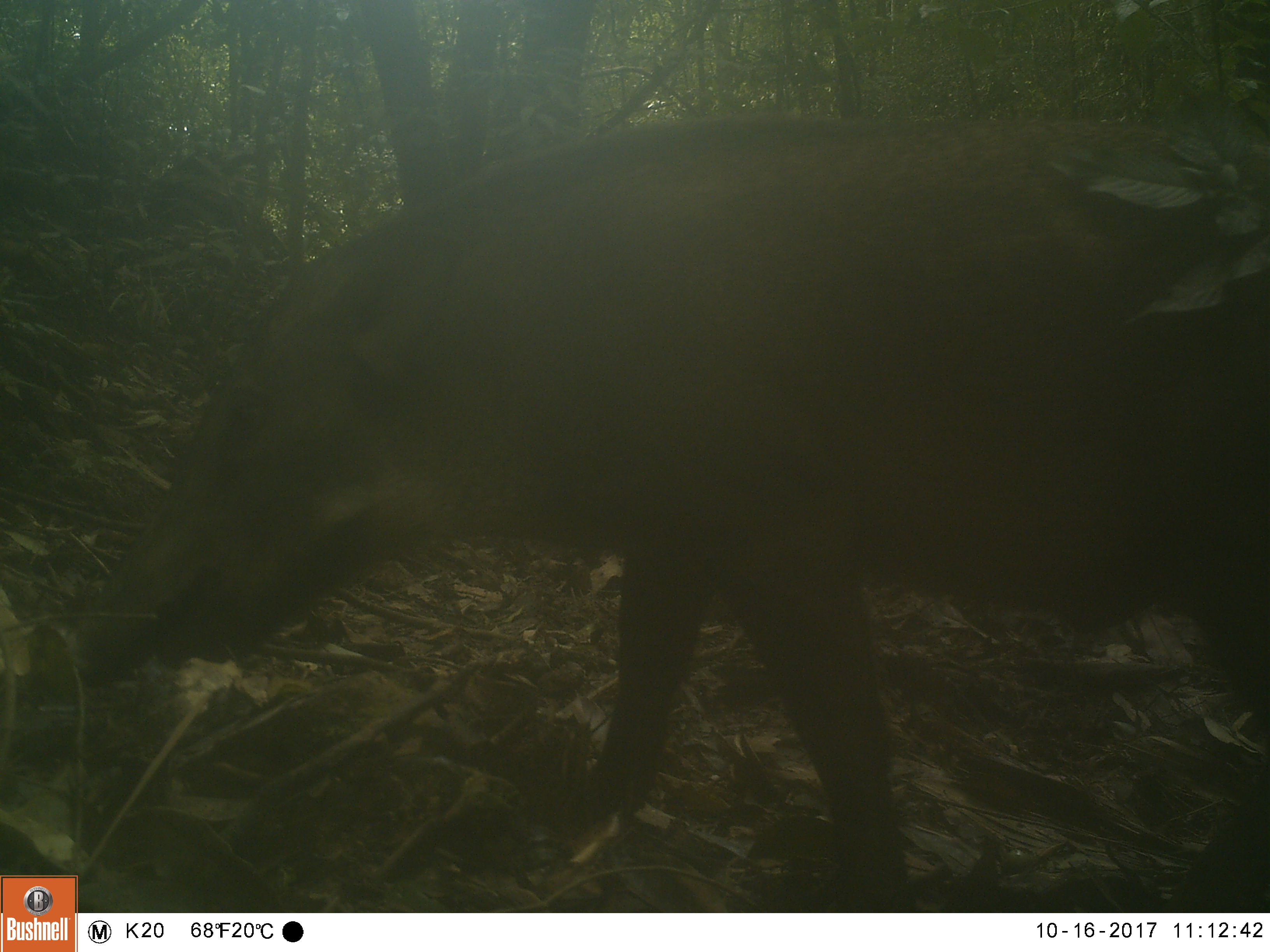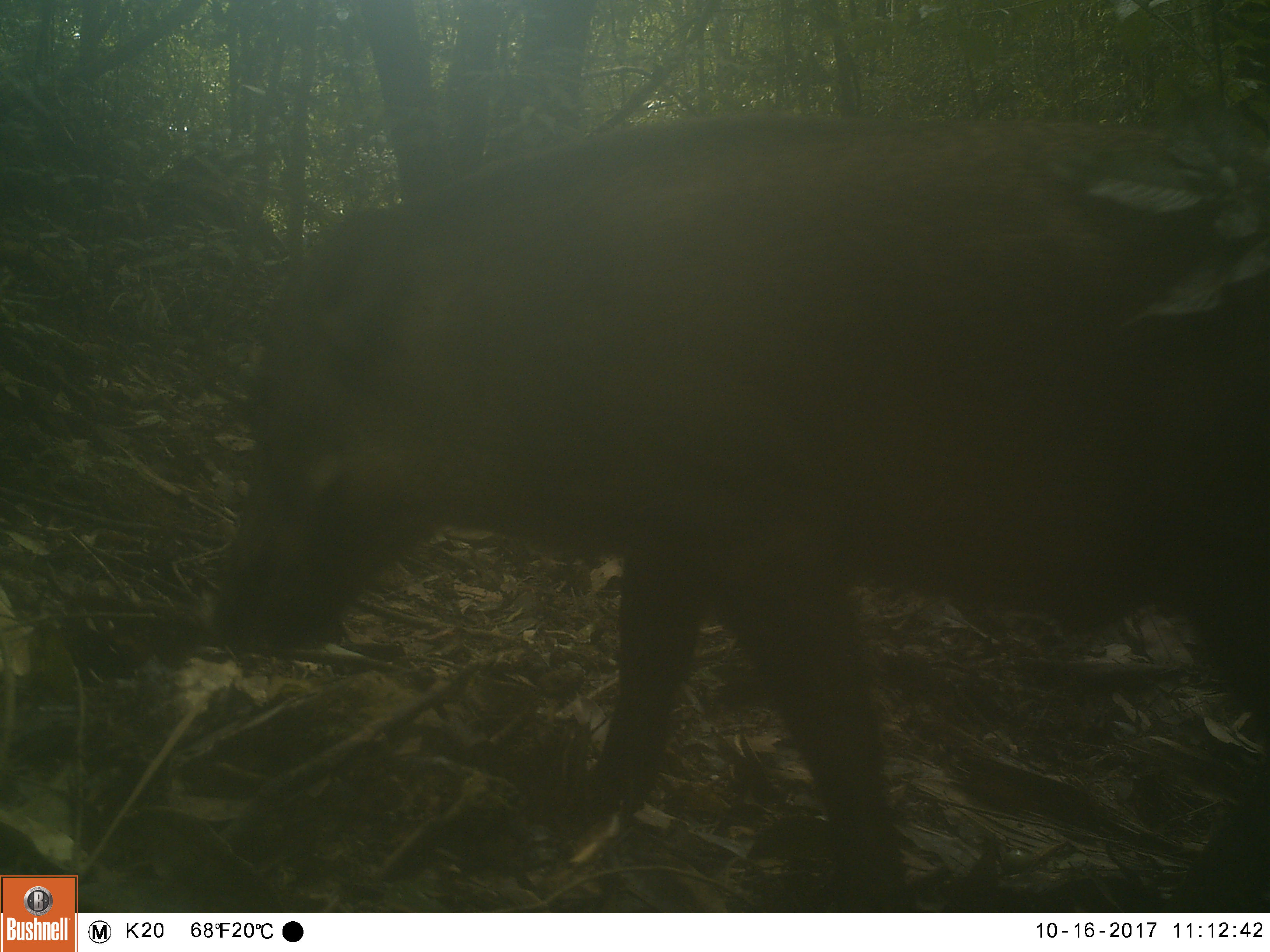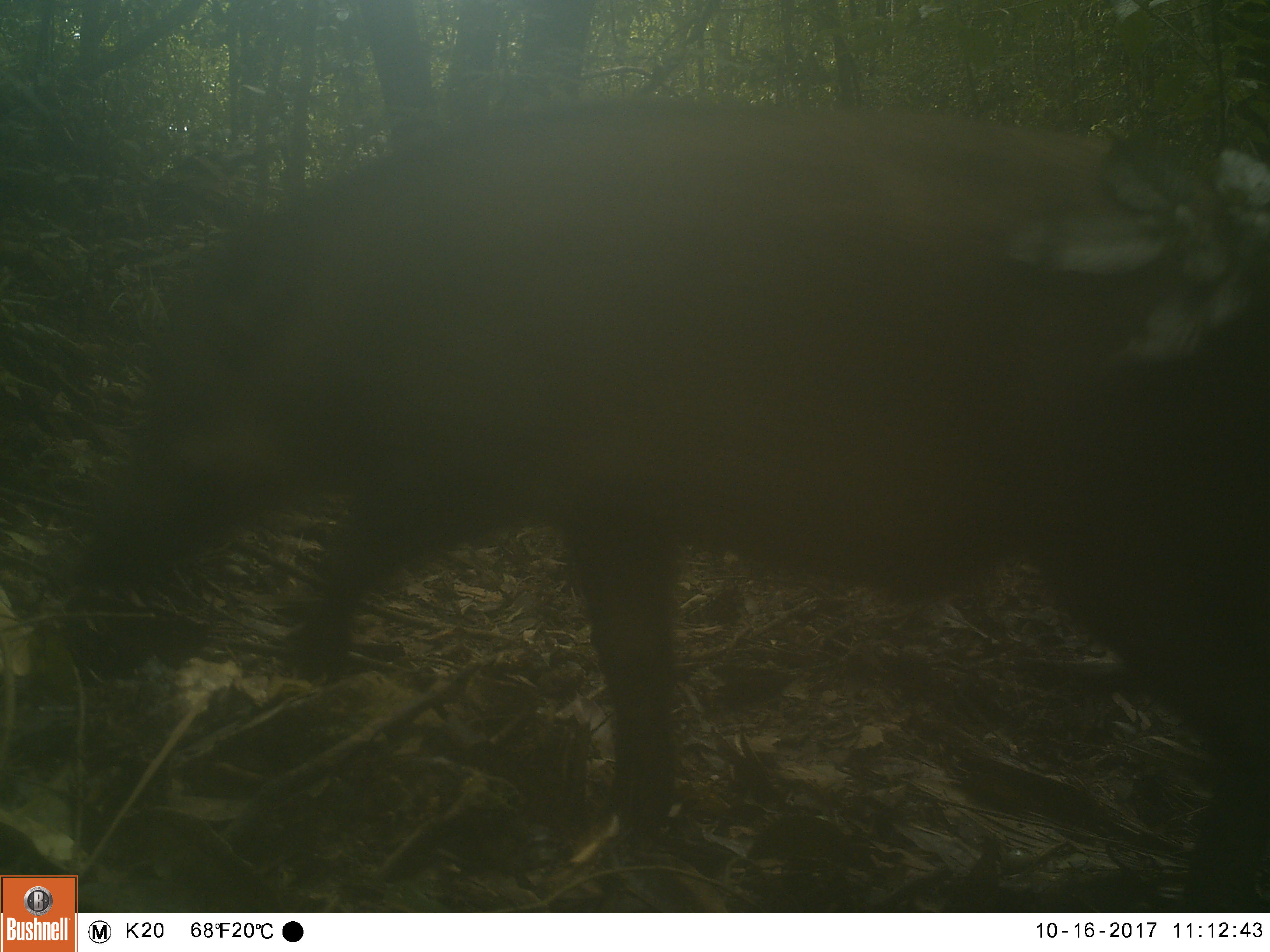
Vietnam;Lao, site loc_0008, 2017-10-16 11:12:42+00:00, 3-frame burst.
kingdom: Animalia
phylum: Chordata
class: Mammalia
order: Artiodactyla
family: Suidae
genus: Sus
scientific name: Sus scrofa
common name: eurasian wild pig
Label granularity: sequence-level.